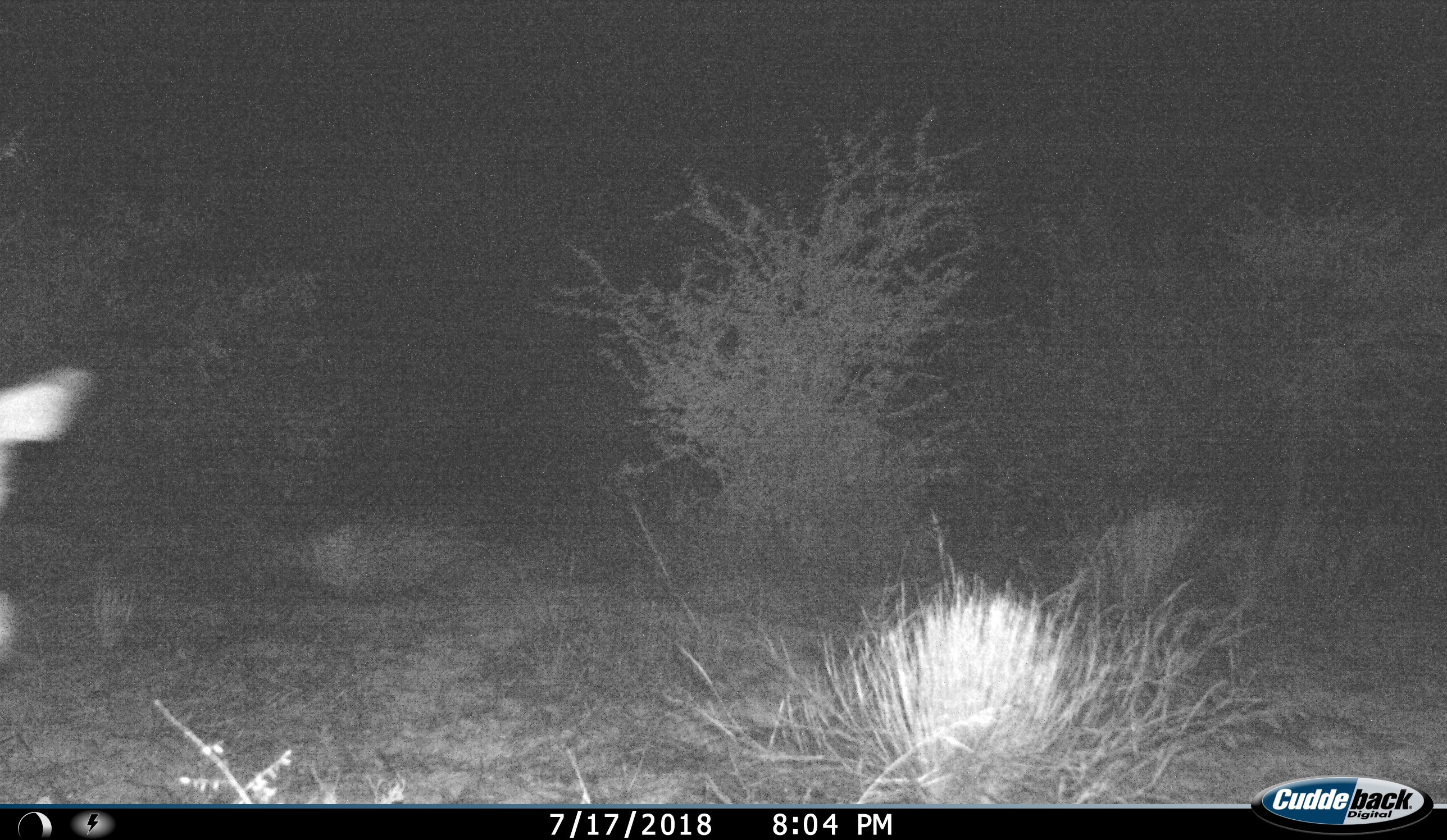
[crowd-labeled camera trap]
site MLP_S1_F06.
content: unidentified animal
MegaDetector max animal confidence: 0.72